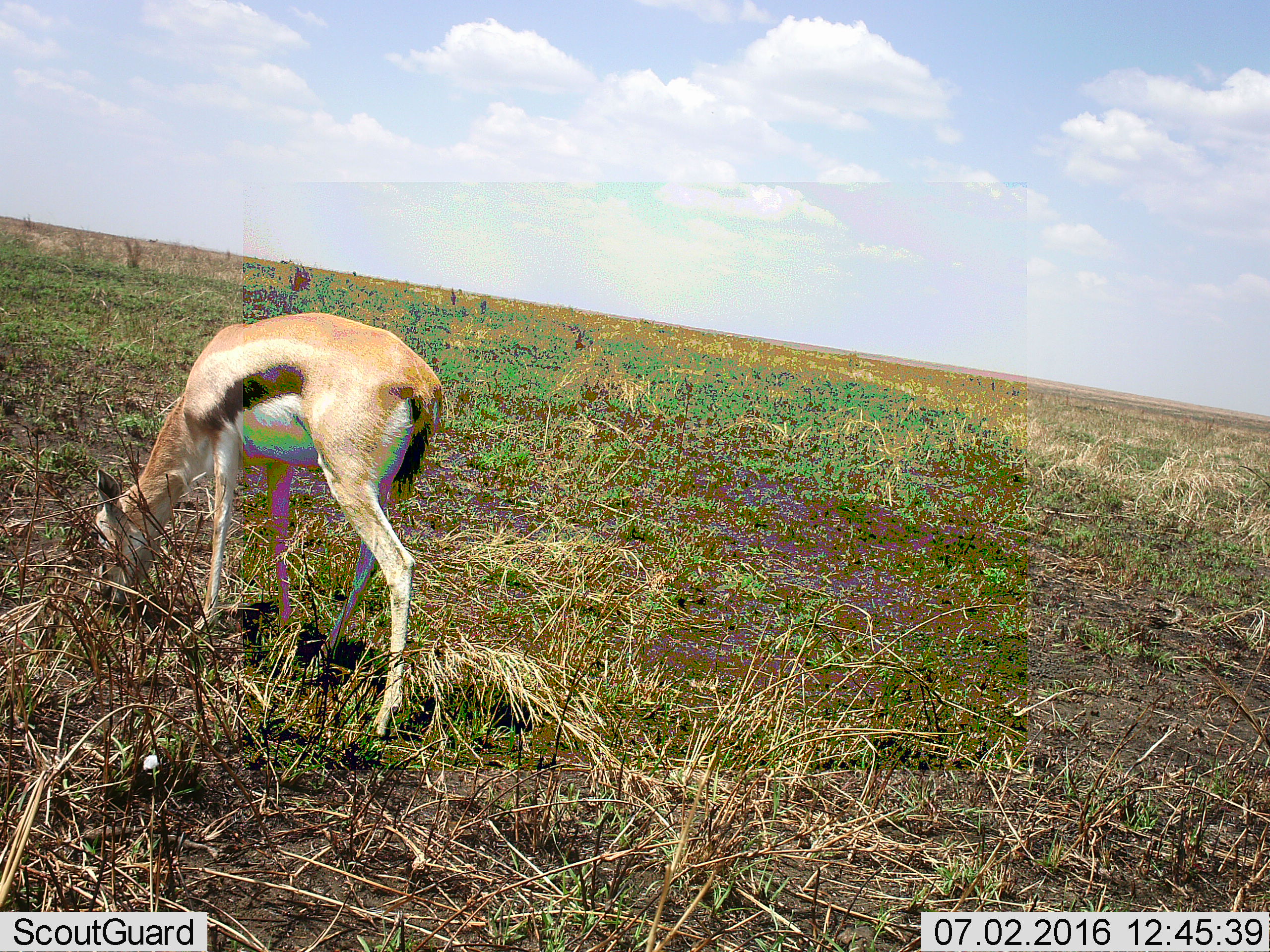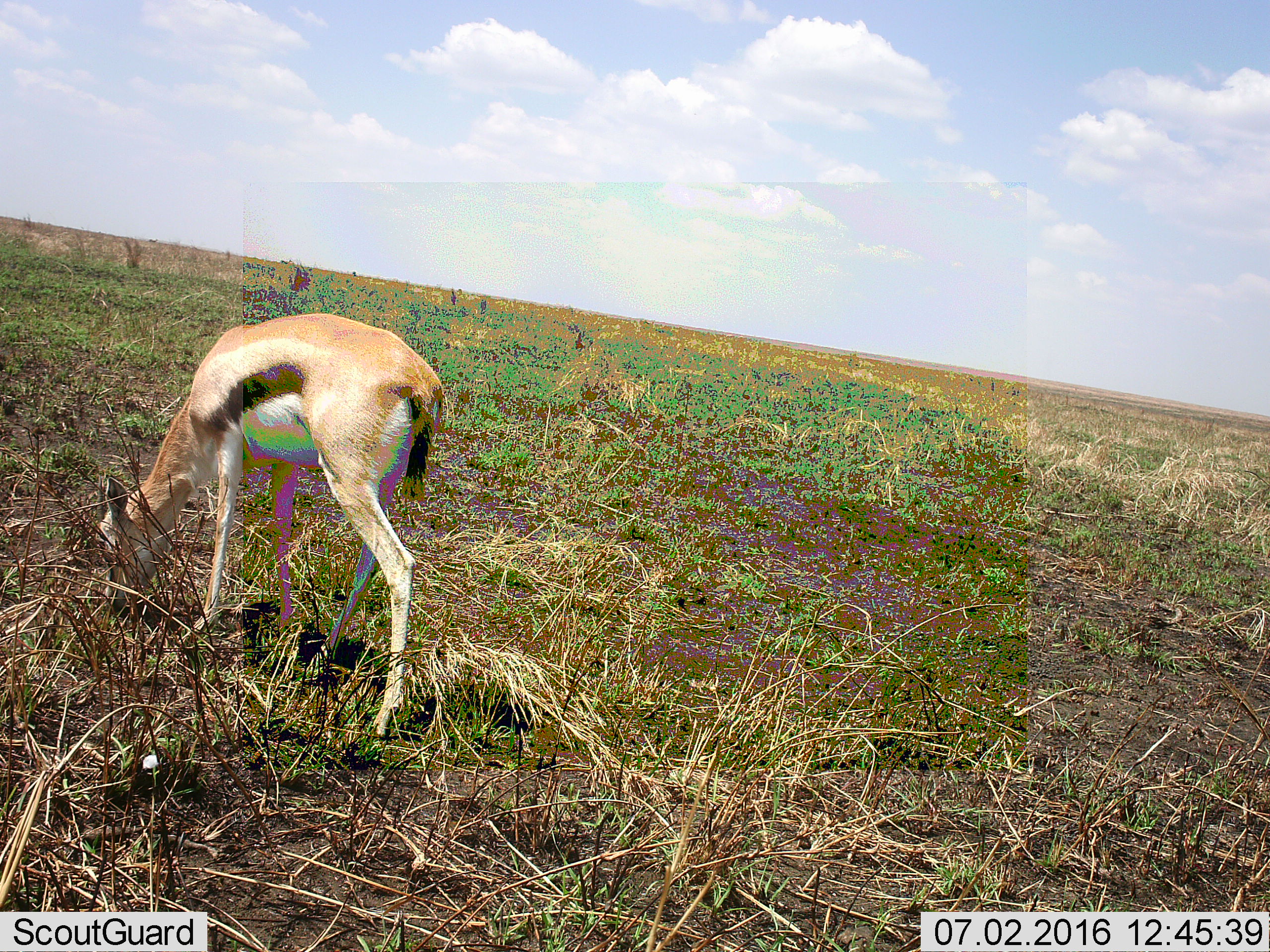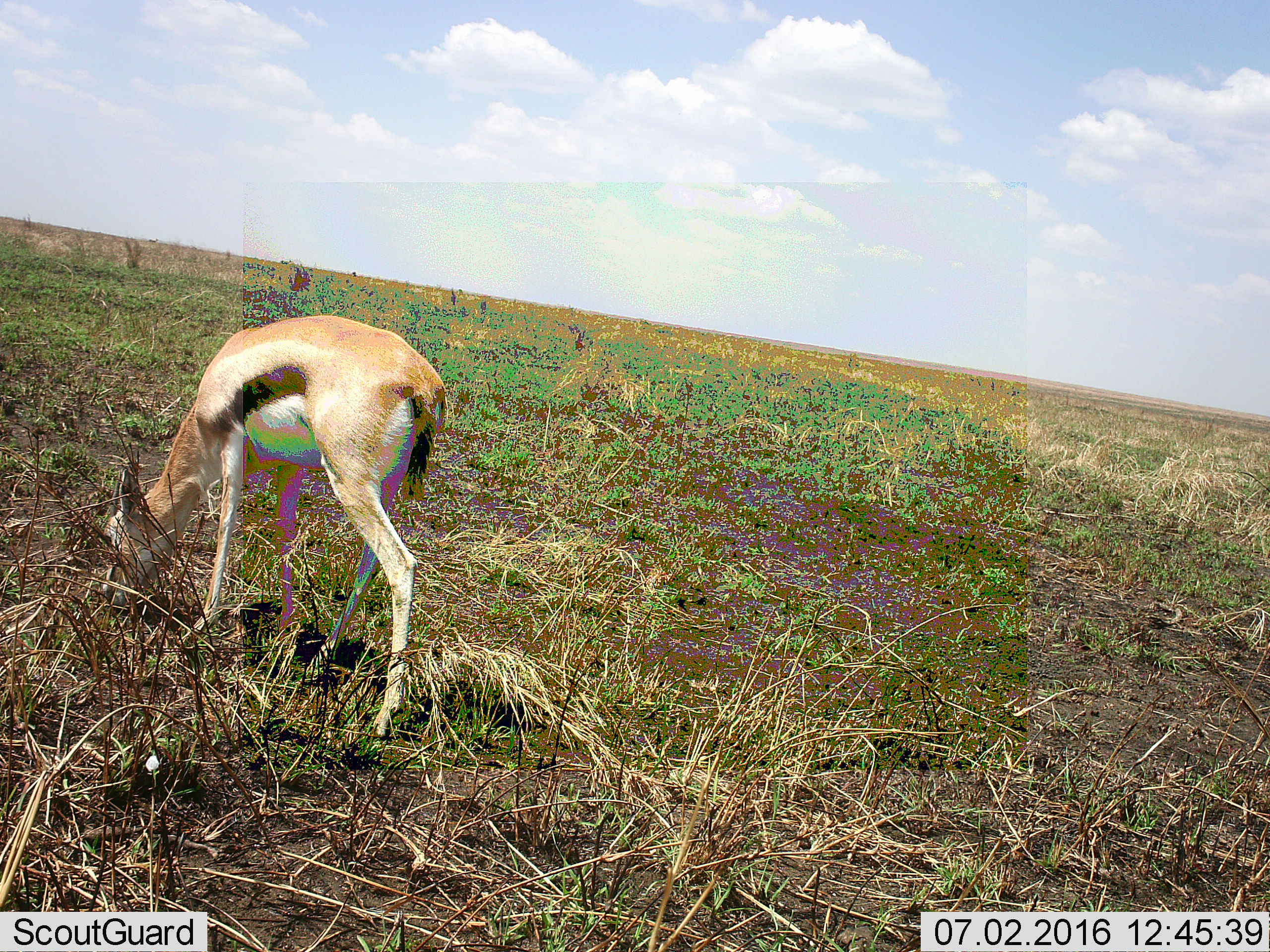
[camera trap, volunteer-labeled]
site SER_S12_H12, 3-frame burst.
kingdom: Animalia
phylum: Chordata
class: Mammalia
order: Artiodactyla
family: Bovidae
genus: Eudorcas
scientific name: Eudorcas thomsonii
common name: thomson's gazelle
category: gazellethomsons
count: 1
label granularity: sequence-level